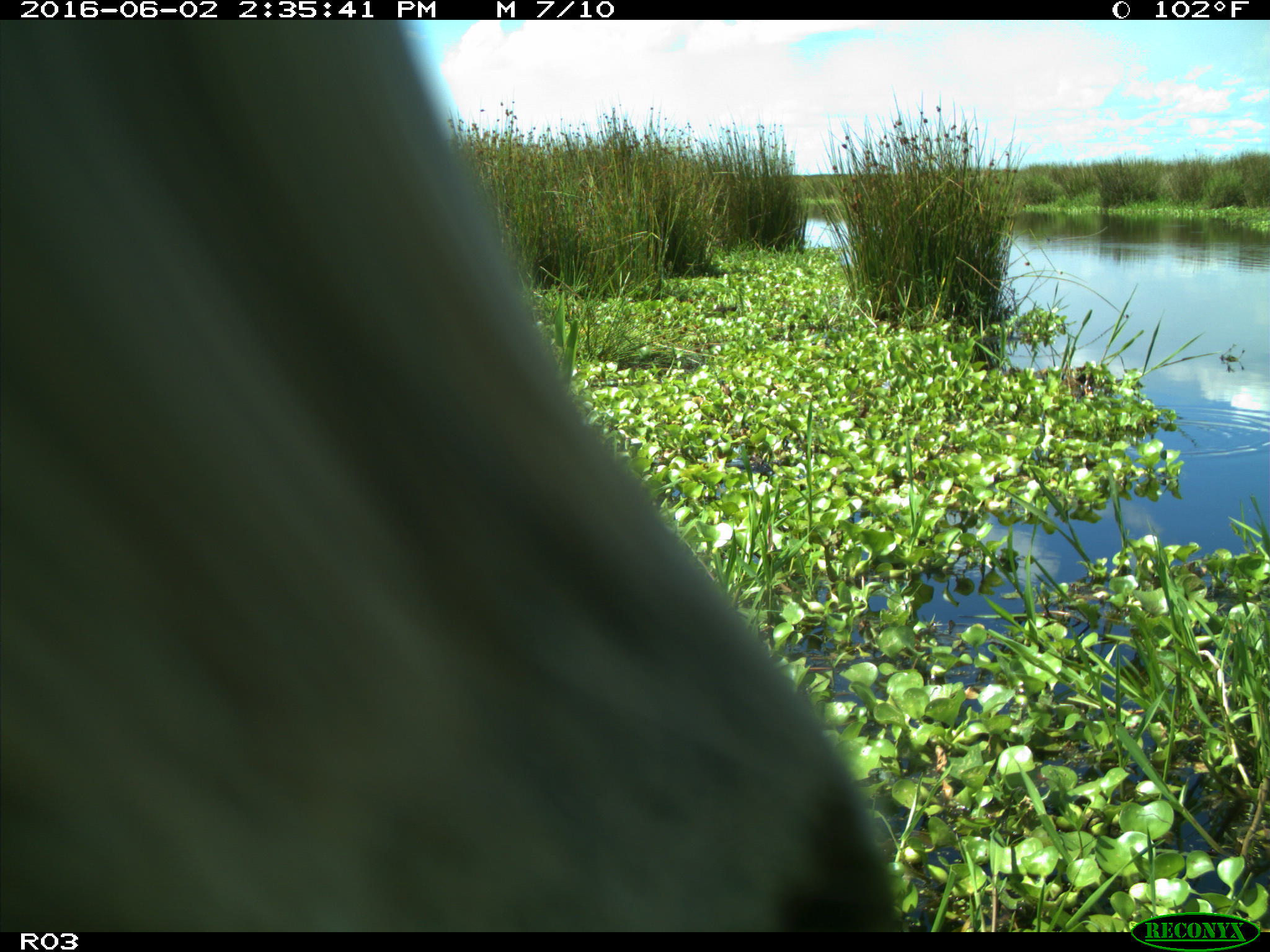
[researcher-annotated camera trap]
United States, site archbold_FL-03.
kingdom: Animalia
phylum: Chordata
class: Mammalia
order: Artiodactyla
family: Bovidae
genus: Bos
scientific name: Bos taurus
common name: domestic cow